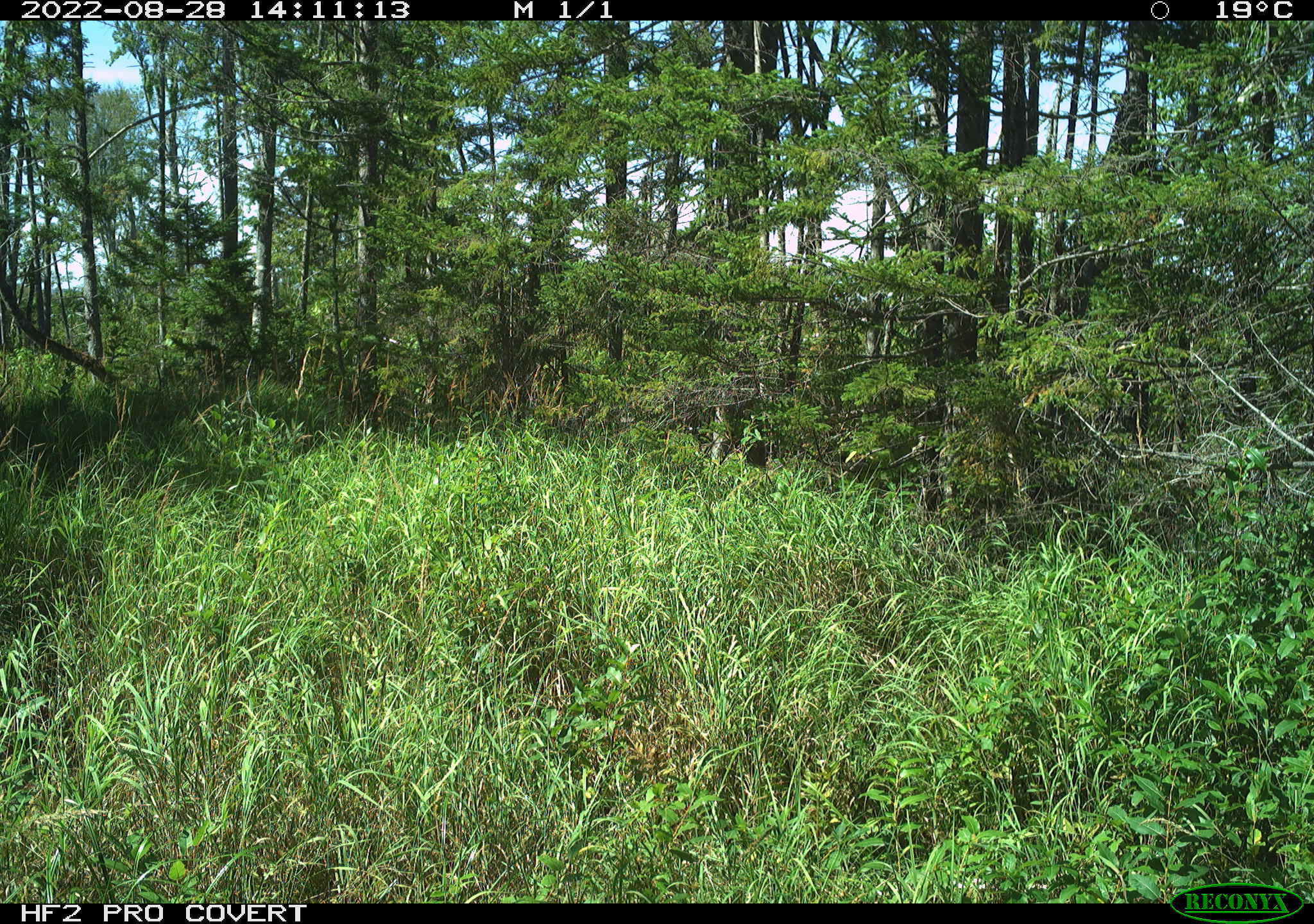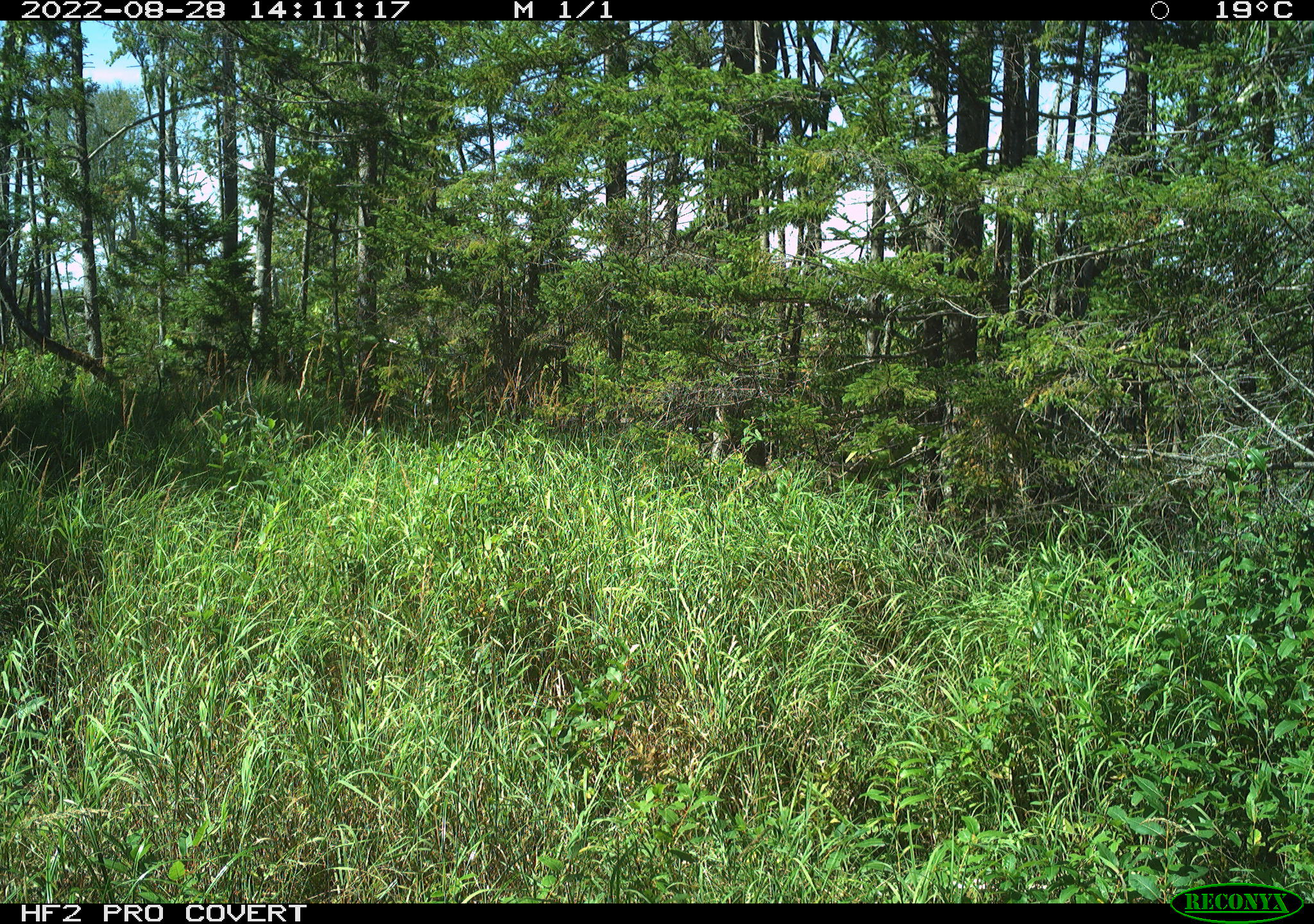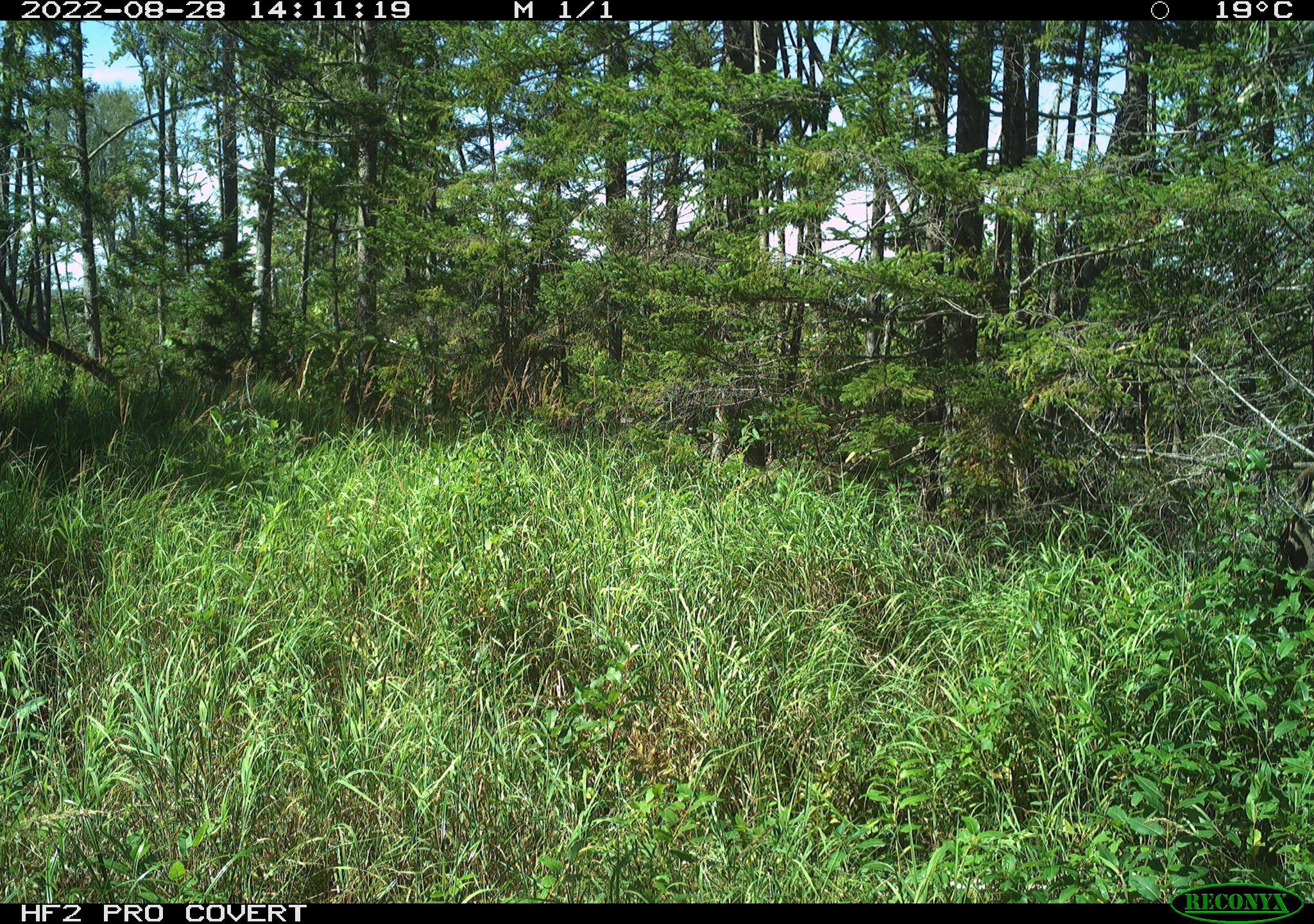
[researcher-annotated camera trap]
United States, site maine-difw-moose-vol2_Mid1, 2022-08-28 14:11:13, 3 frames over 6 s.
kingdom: Animalia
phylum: Chordata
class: Mammalia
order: Artiodactyla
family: Cervidae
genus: Alces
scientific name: Alces alces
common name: moose